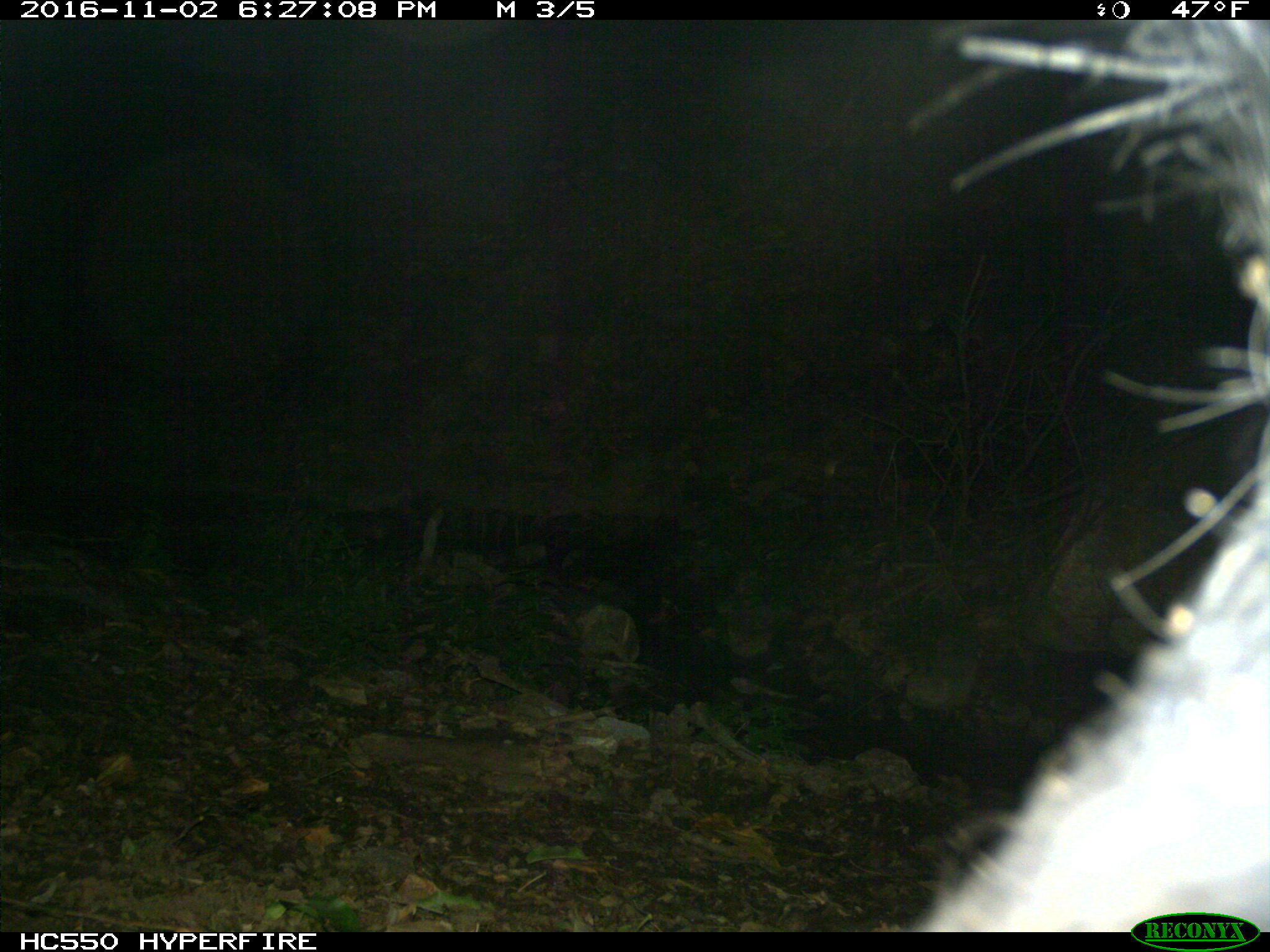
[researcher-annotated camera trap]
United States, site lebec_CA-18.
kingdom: Animalia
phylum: Chordata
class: Mammalia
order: Artiodactyla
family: Suidae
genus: Sus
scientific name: Sus scrofa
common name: wild boar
Sus scrofa (wild boar).